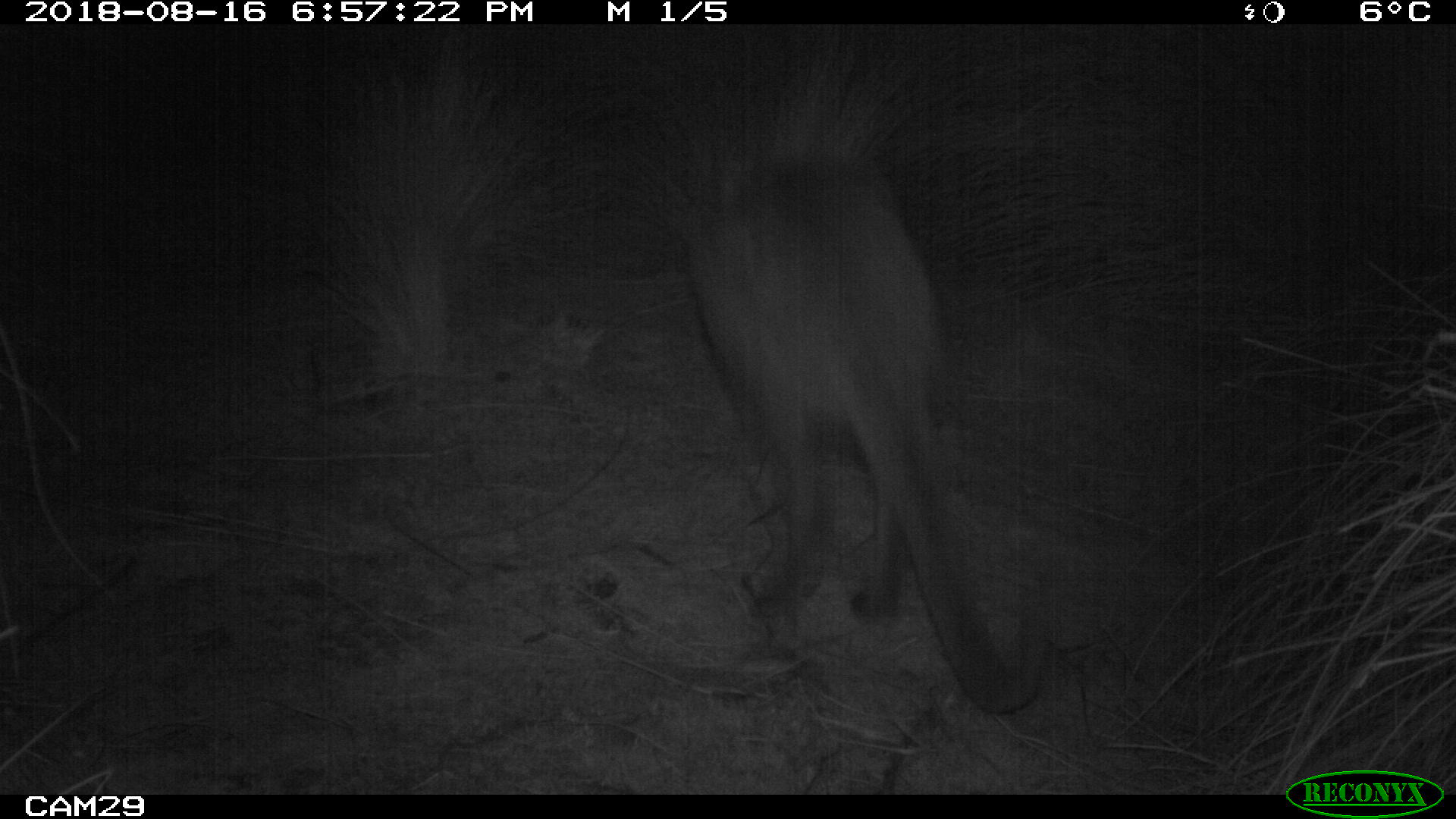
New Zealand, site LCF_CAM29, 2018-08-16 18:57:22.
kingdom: Animalia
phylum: Chordata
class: Mammalia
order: Diprotodontia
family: Macropodidae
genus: Notamacropus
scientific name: Notamacropus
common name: wallaby